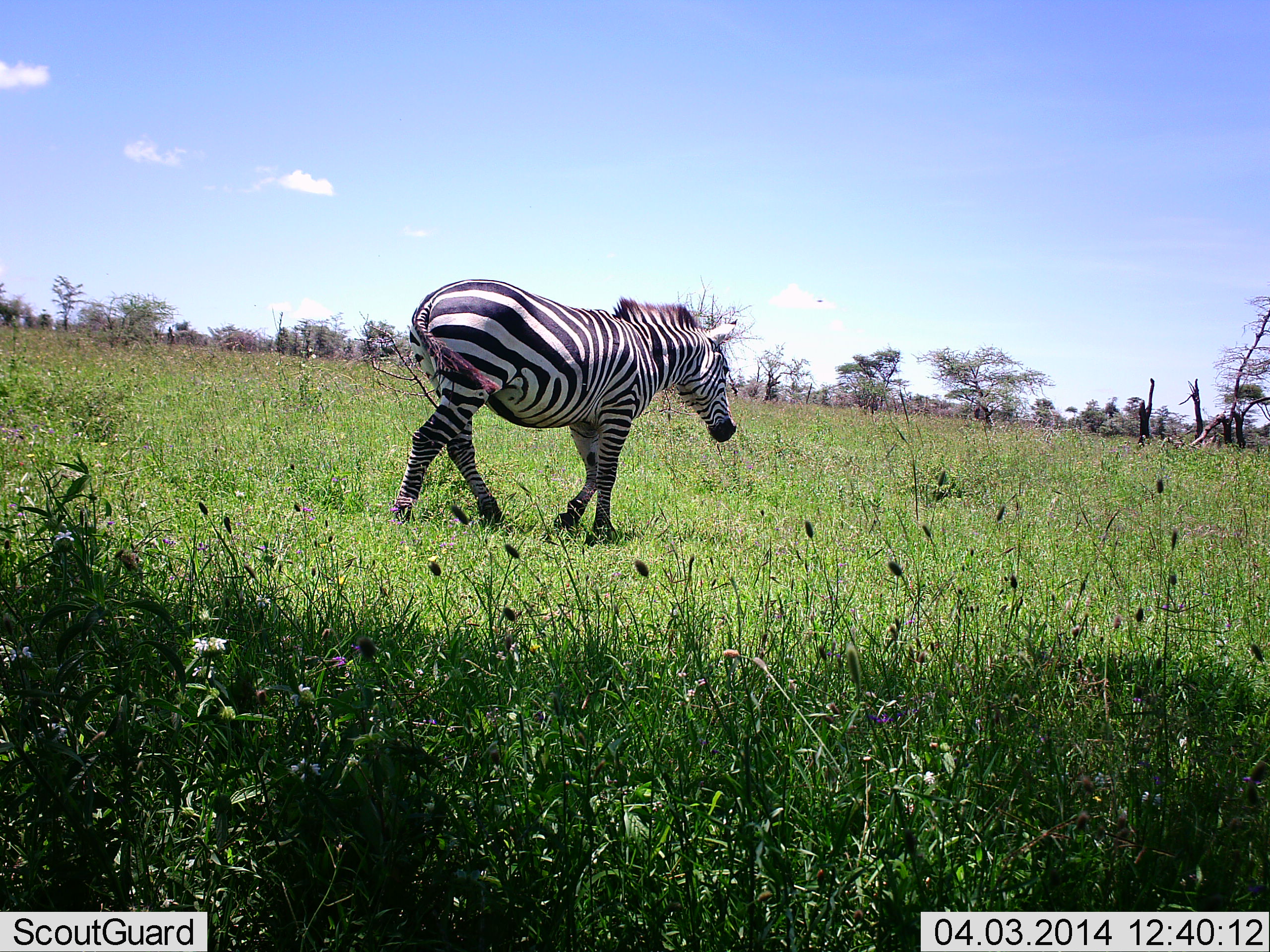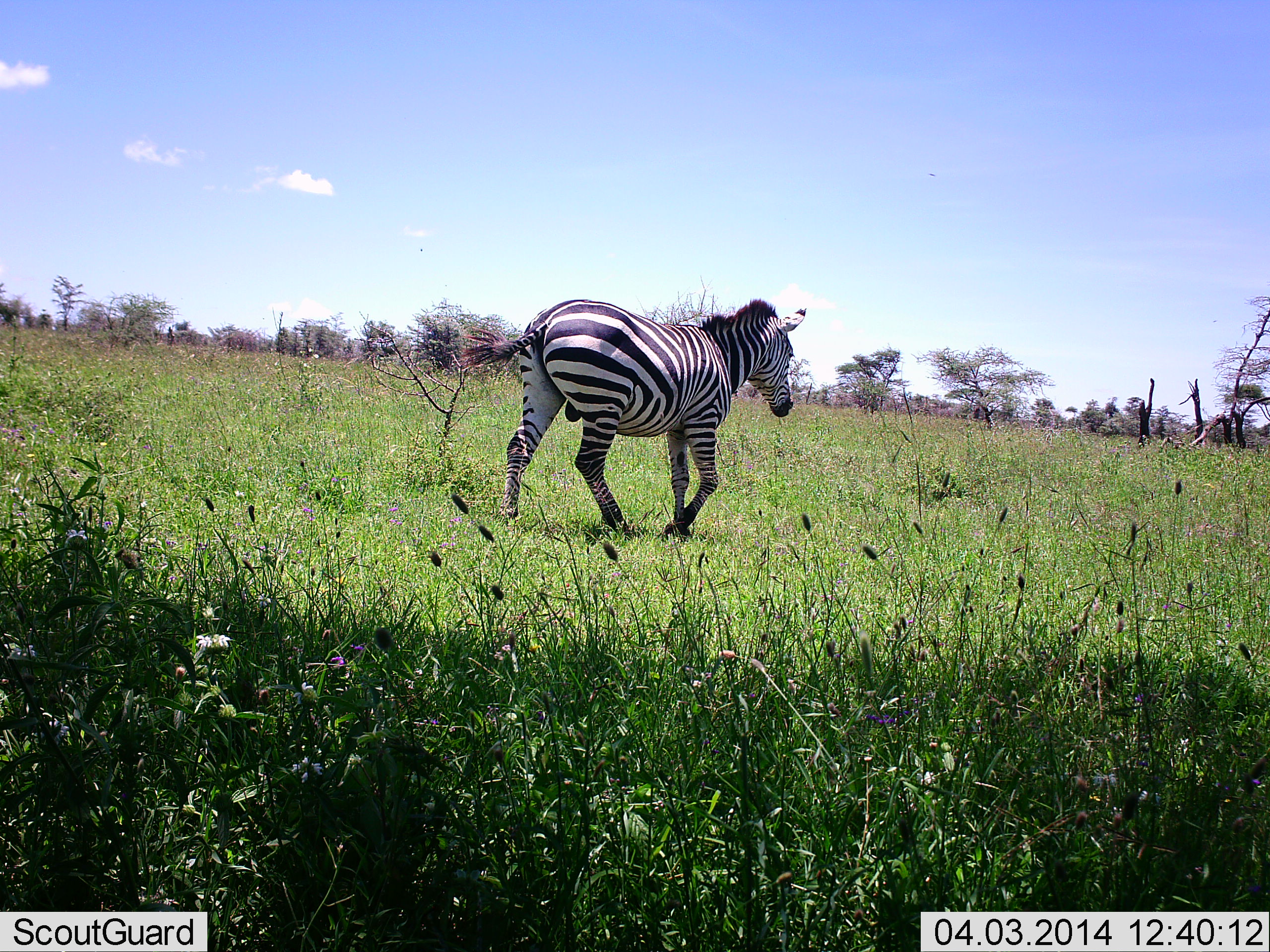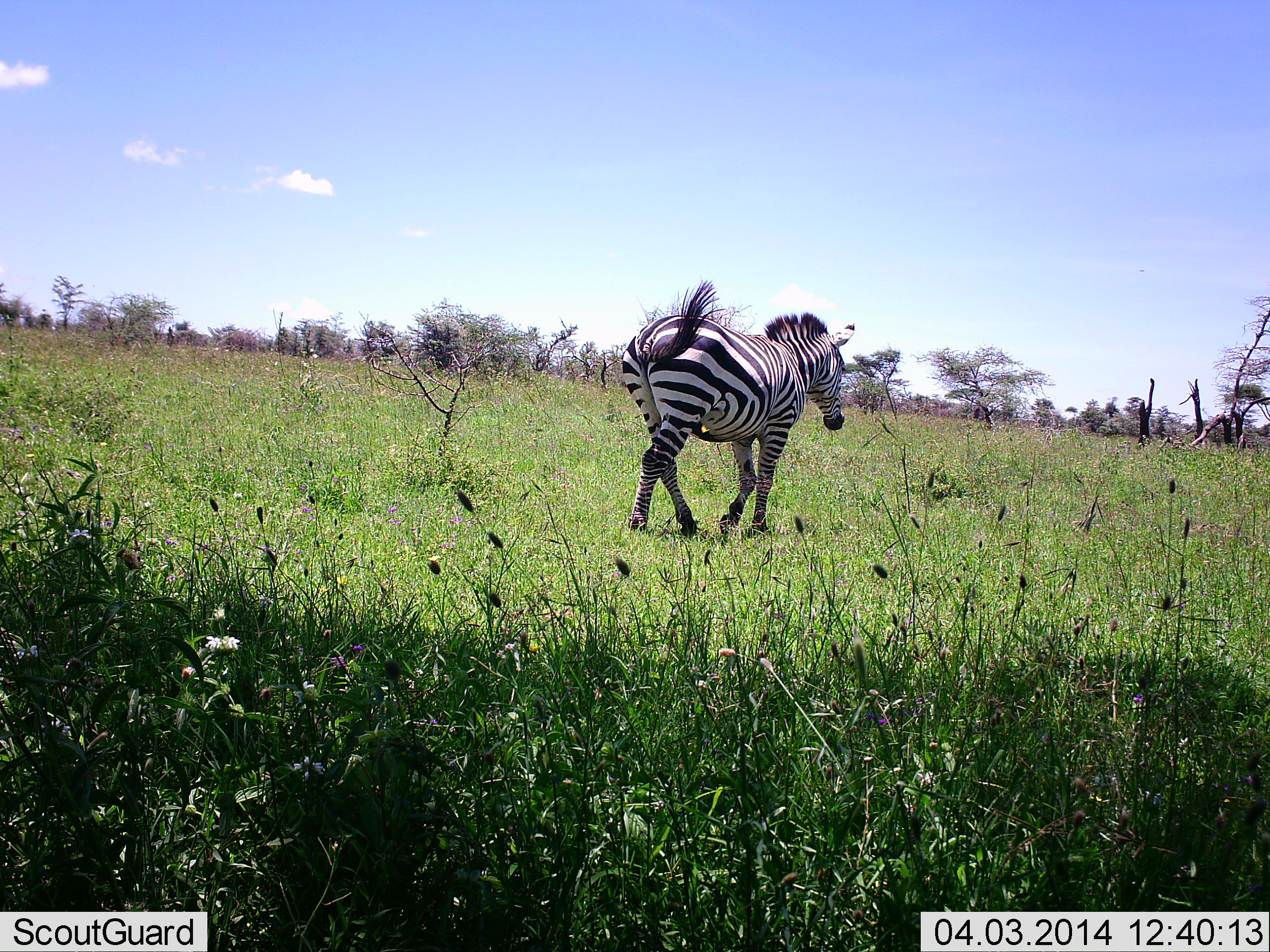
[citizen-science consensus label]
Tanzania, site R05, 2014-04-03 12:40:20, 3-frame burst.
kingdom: Animalia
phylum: Chordata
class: Mammalia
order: Perissodactyla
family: Equidae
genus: Equus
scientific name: Equus quagga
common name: plains zebra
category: zebra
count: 1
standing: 0%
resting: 0%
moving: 100%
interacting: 0%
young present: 0%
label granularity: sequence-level